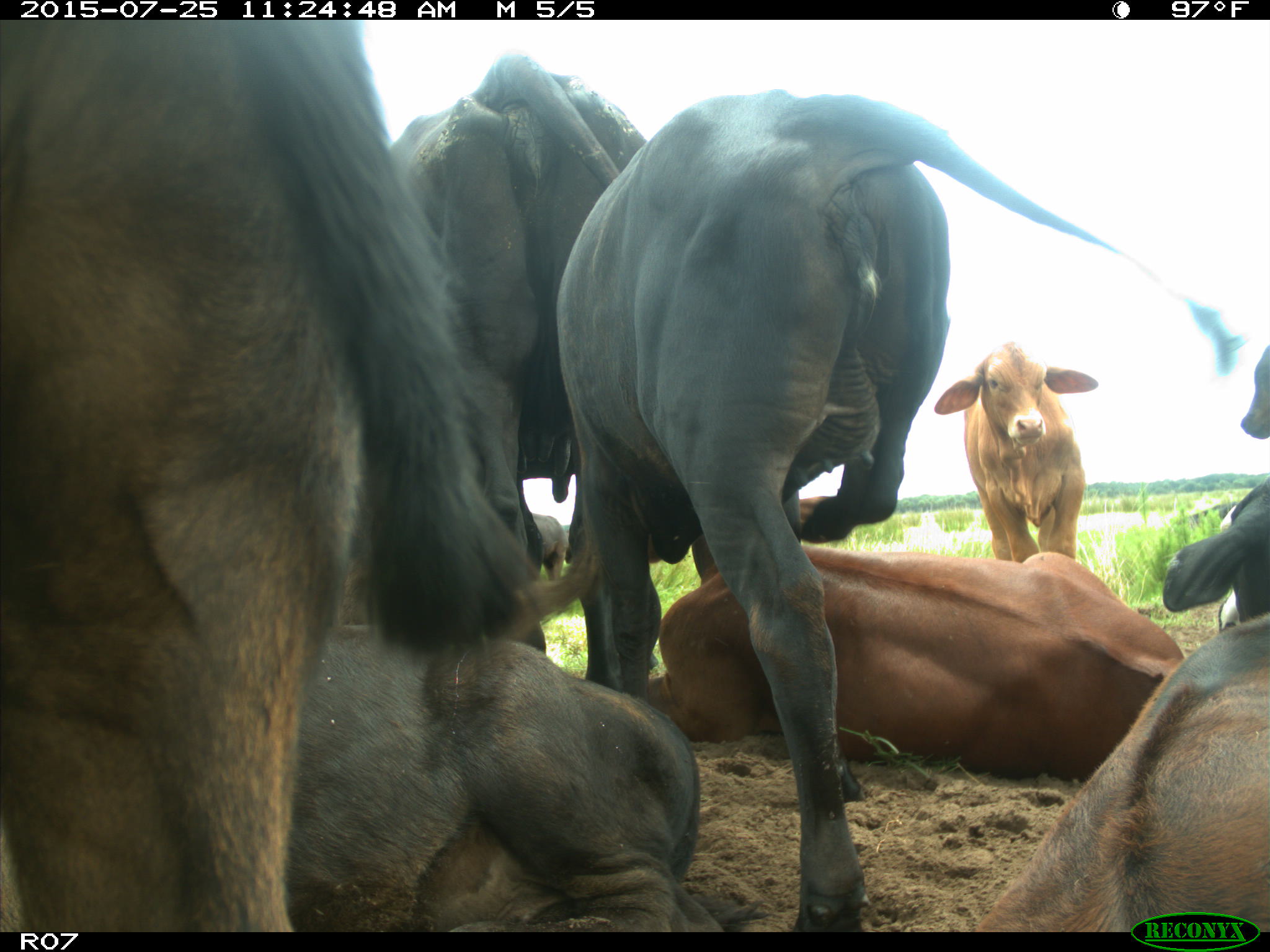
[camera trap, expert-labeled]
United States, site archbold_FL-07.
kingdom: Animalia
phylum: Chordata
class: Mammalia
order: Artiodactyla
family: Bovidae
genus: Bos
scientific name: Bos taurus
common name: domestic cow